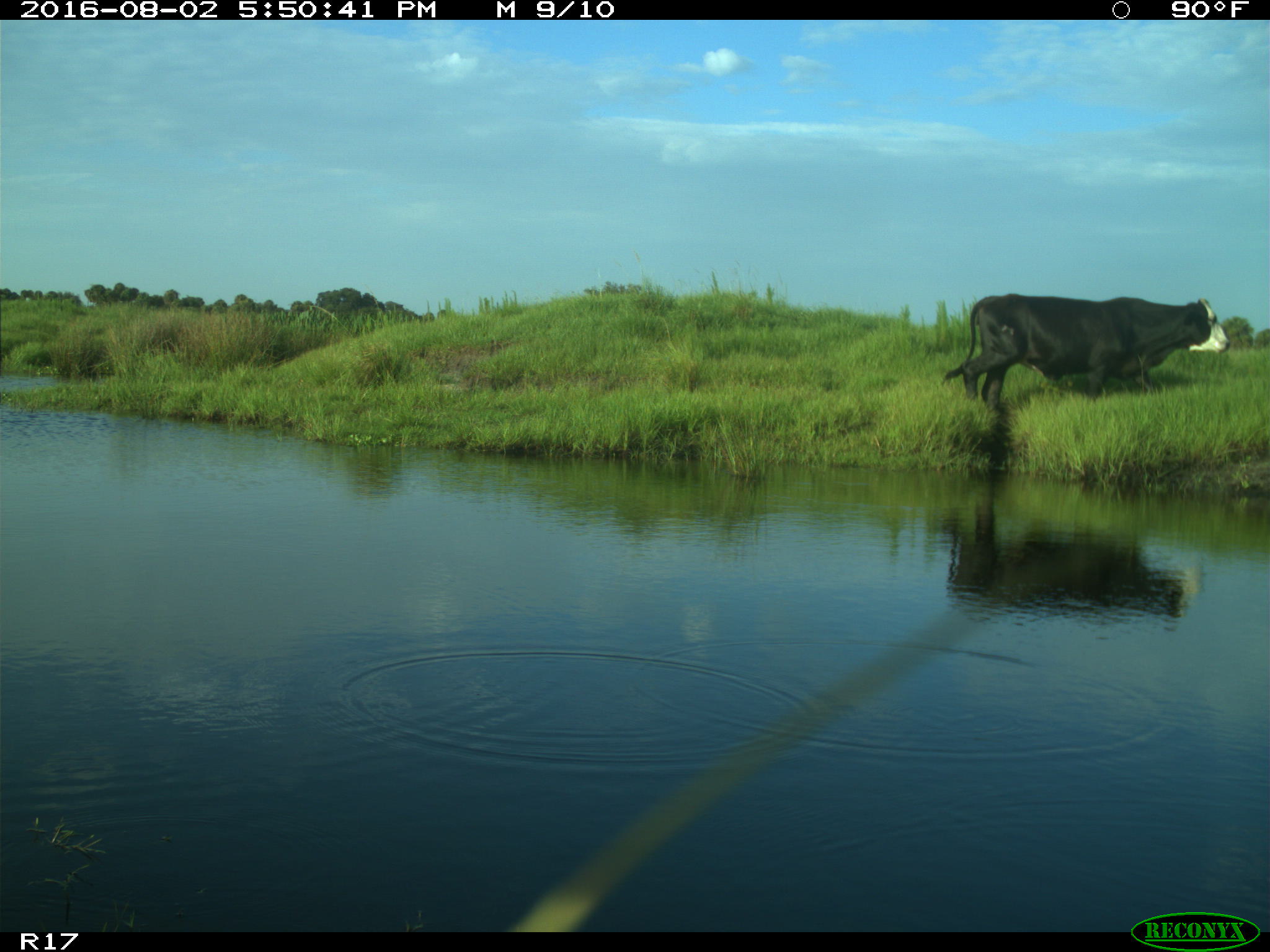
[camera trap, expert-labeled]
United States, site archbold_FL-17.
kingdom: Animalia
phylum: Chordata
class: Mammalia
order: Artiodactyla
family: Bovidae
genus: Bos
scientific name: Bos taurus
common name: domestic cow